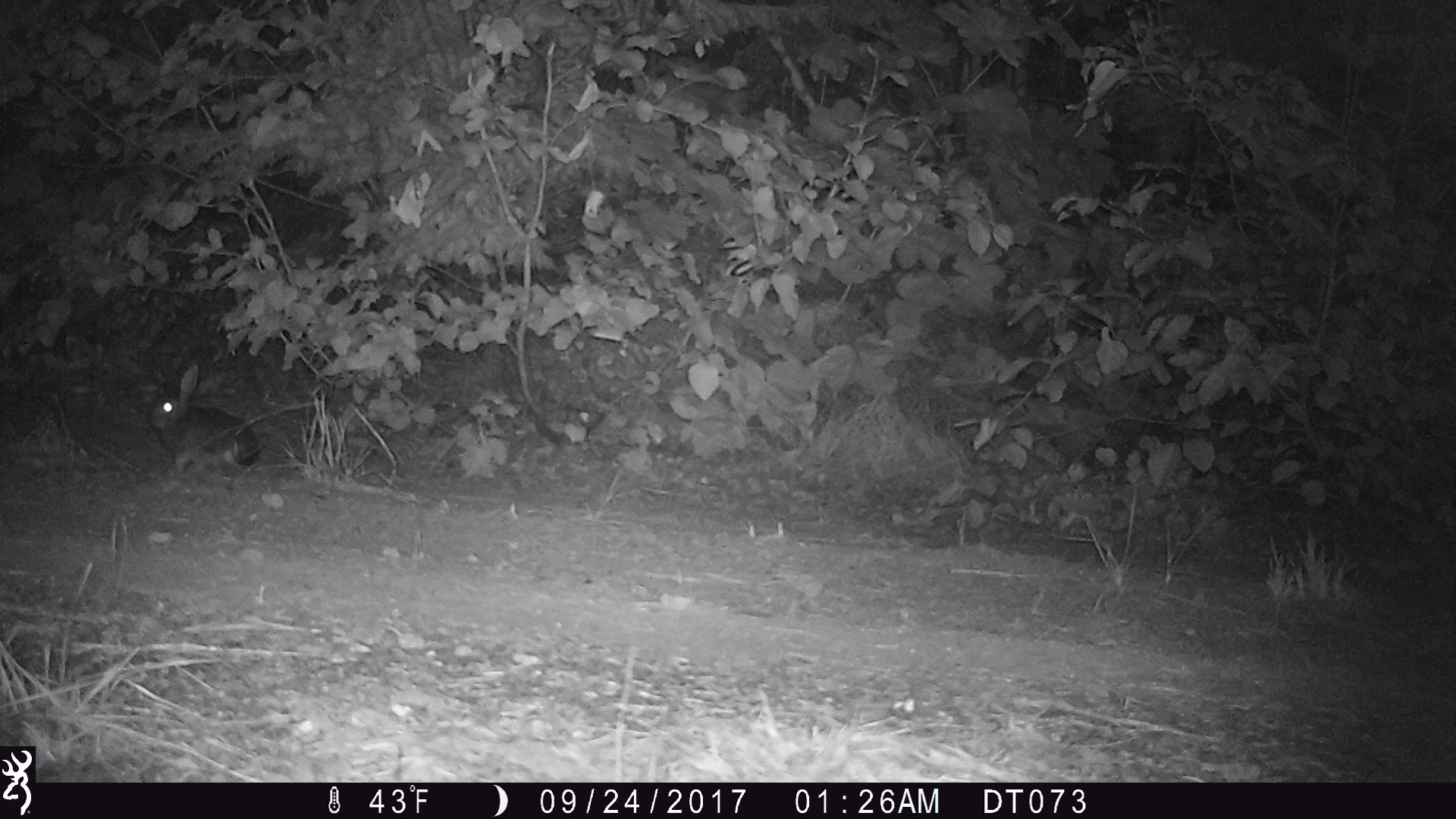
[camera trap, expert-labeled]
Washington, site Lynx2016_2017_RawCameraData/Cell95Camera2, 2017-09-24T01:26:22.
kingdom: Animalia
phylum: Chordata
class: Mammalia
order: Lagomorpha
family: Leporidae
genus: Lepus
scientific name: Lepus americanus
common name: snowshoe hare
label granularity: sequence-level